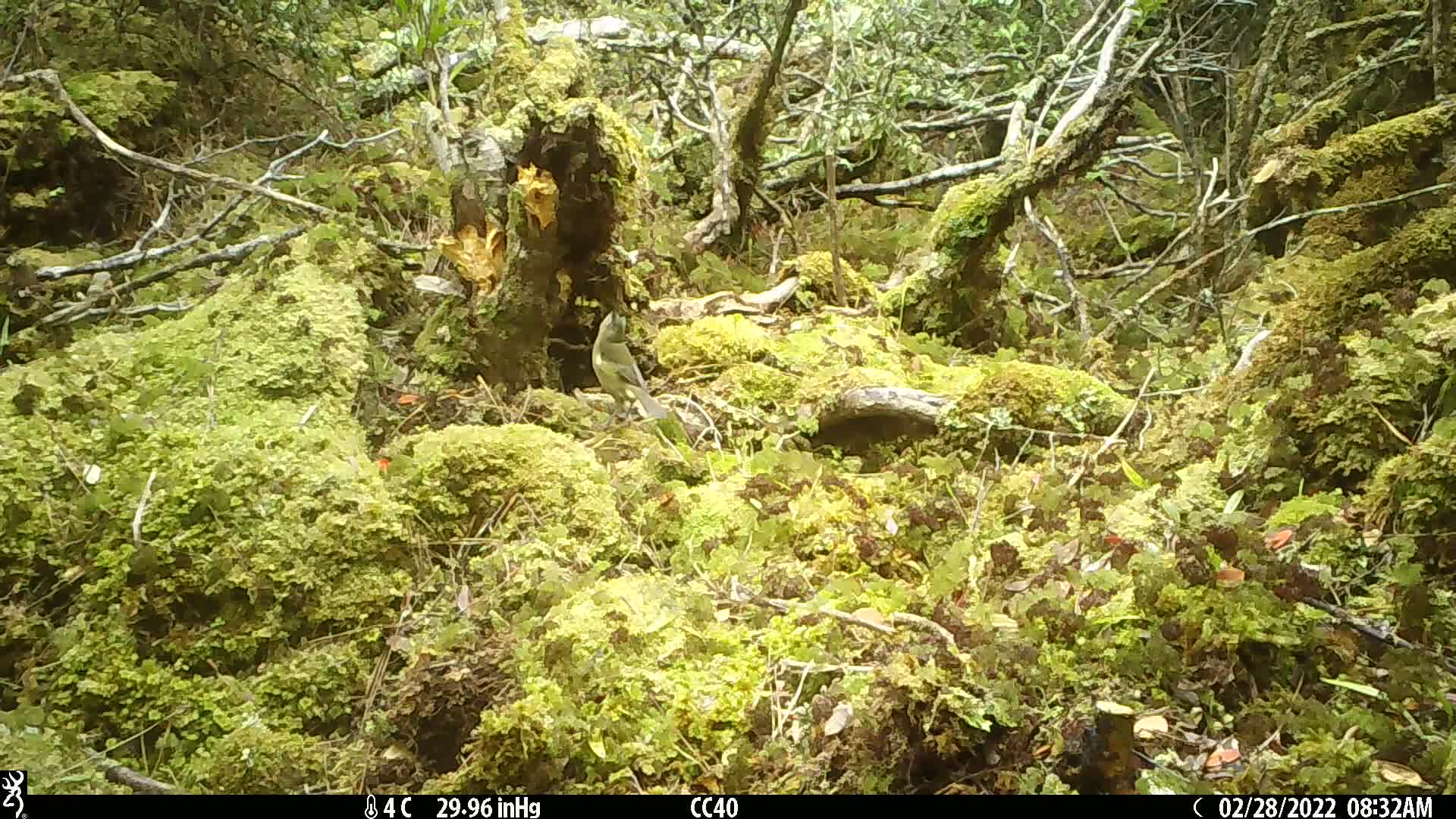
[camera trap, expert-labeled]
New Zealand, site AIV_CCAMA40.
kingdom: Animalia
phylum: Chordata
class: Aves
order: Passeriformes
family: Meliphagidae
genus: Anthornis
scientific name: Anthornis melanura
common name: new zealand bellbird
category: bellbird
Bellbird (new zealand bellbird) (Anthornis melanura).